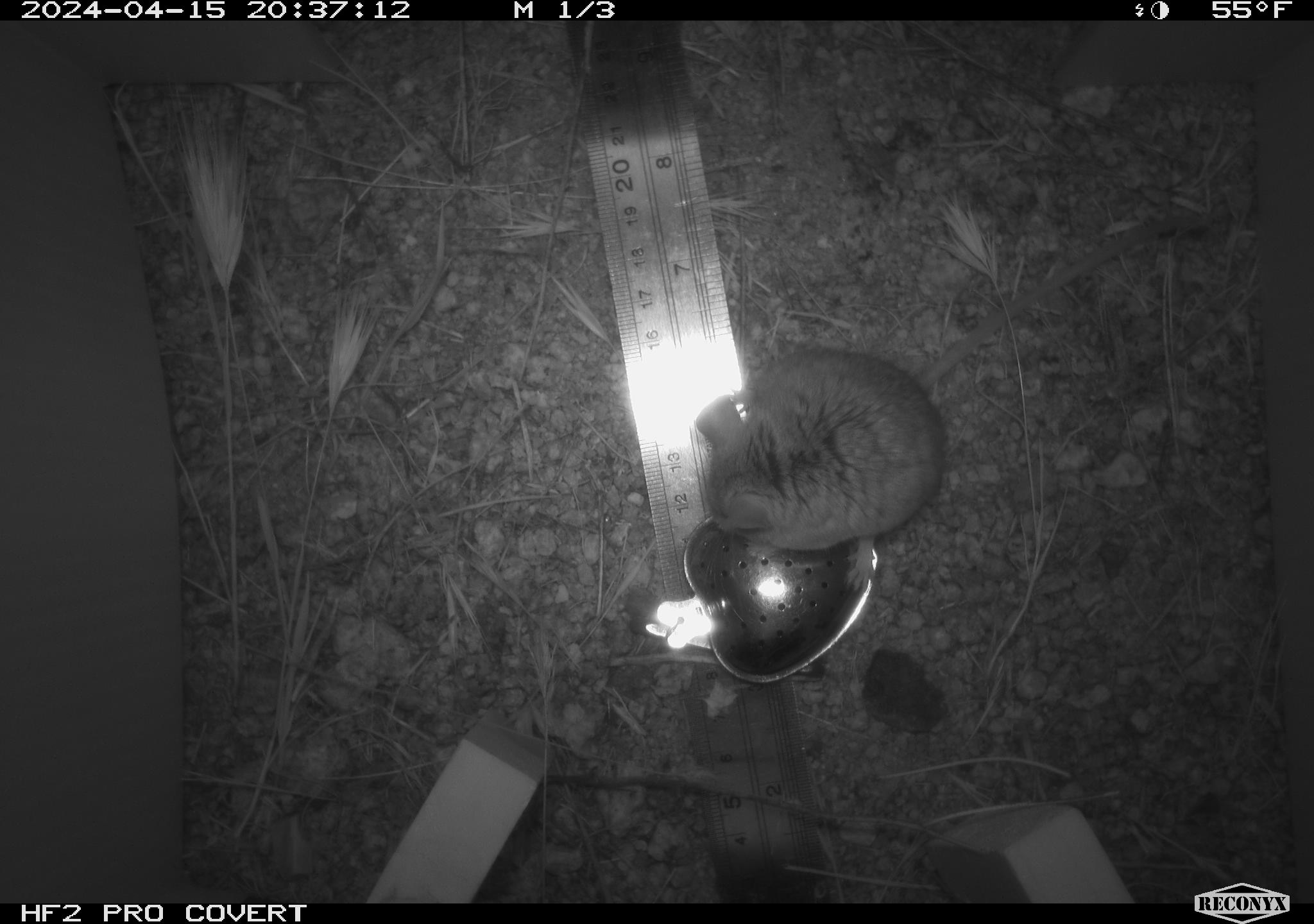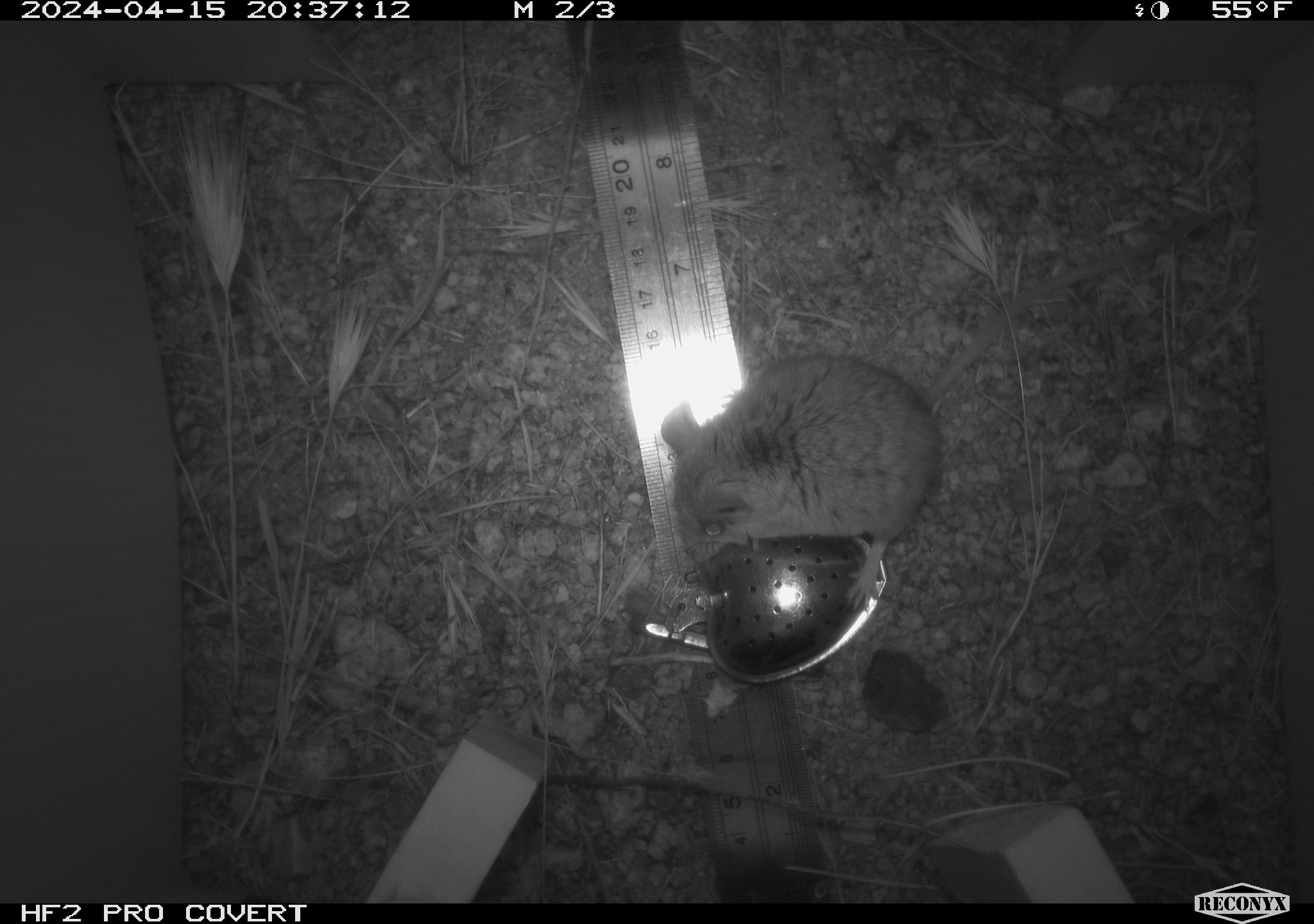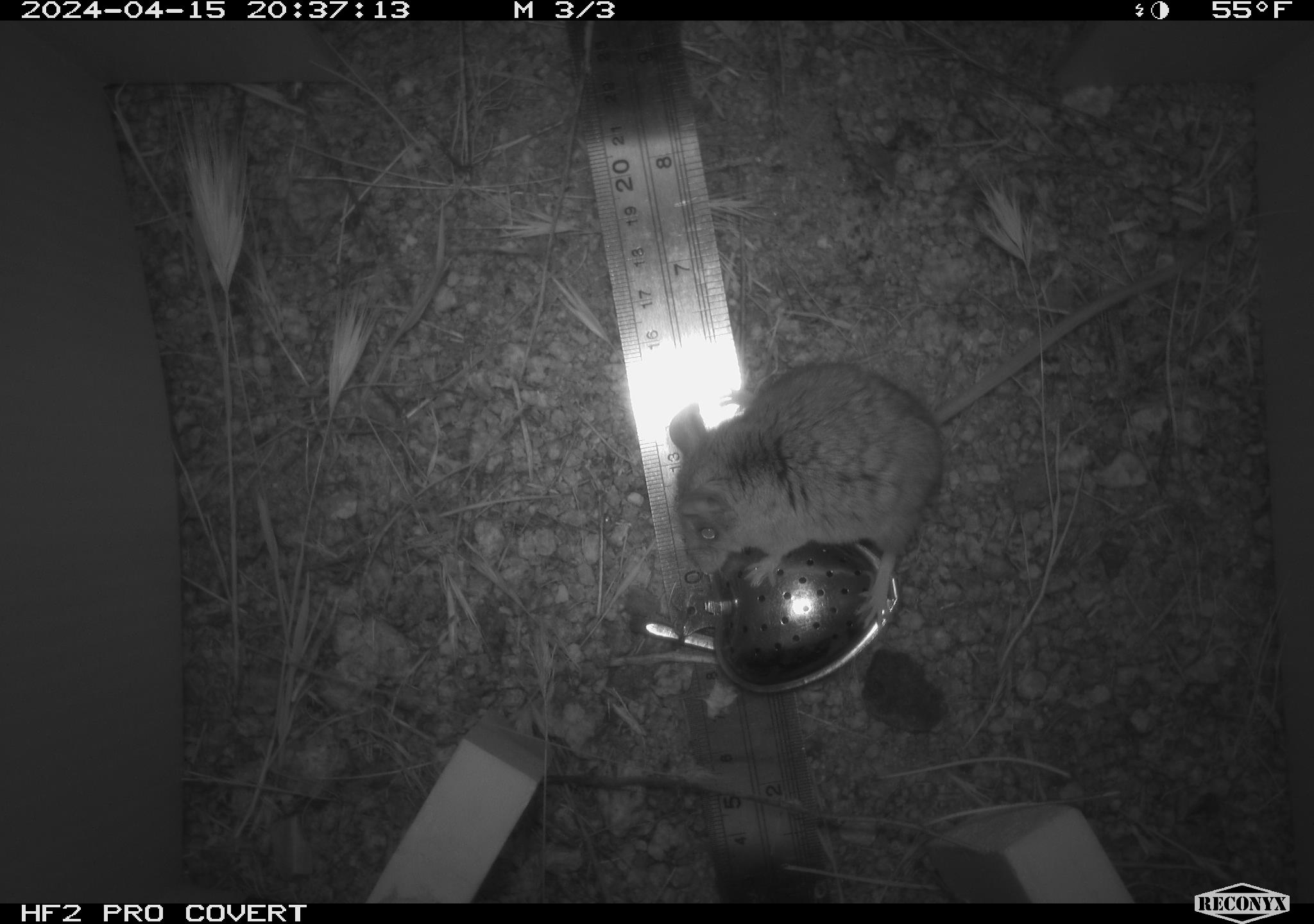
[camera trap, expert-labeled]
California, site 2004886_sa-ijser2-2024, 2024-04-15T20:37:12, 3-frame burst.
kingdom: Animalia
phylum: Chordata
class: Mammalia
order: Rodentia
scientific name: Rodentia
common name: mouse species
Mouse species (Rodentia).